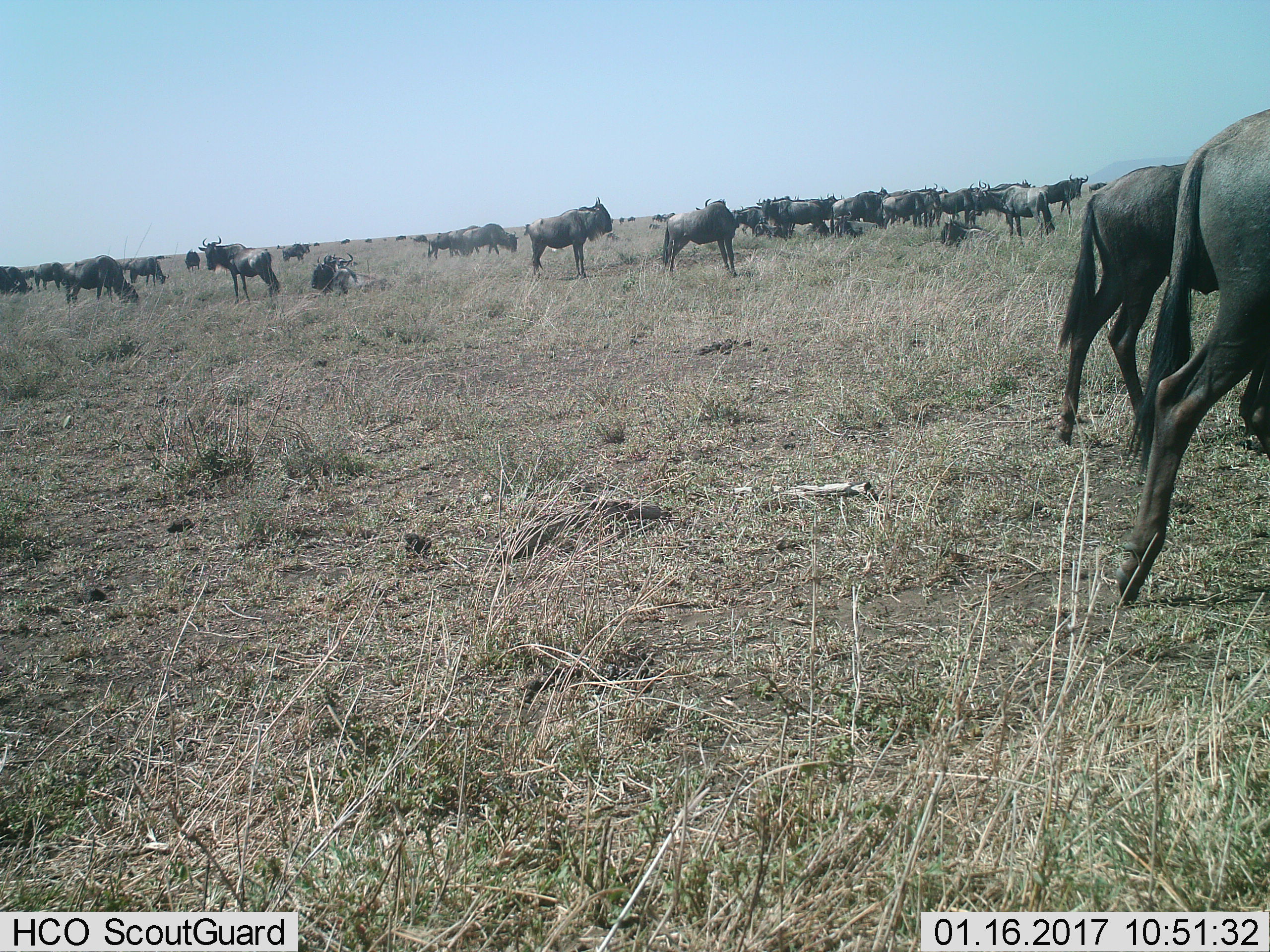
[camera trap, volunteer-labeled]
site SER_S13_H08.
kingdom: Animalia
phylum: Chordata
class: Mammalia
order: Artiodactyla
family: Bovidae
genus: Connochaetes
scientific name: Connochaetes taurinus taurinus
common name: blue wildebeest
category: wildebeestblue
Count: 11-50.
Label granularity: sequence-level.